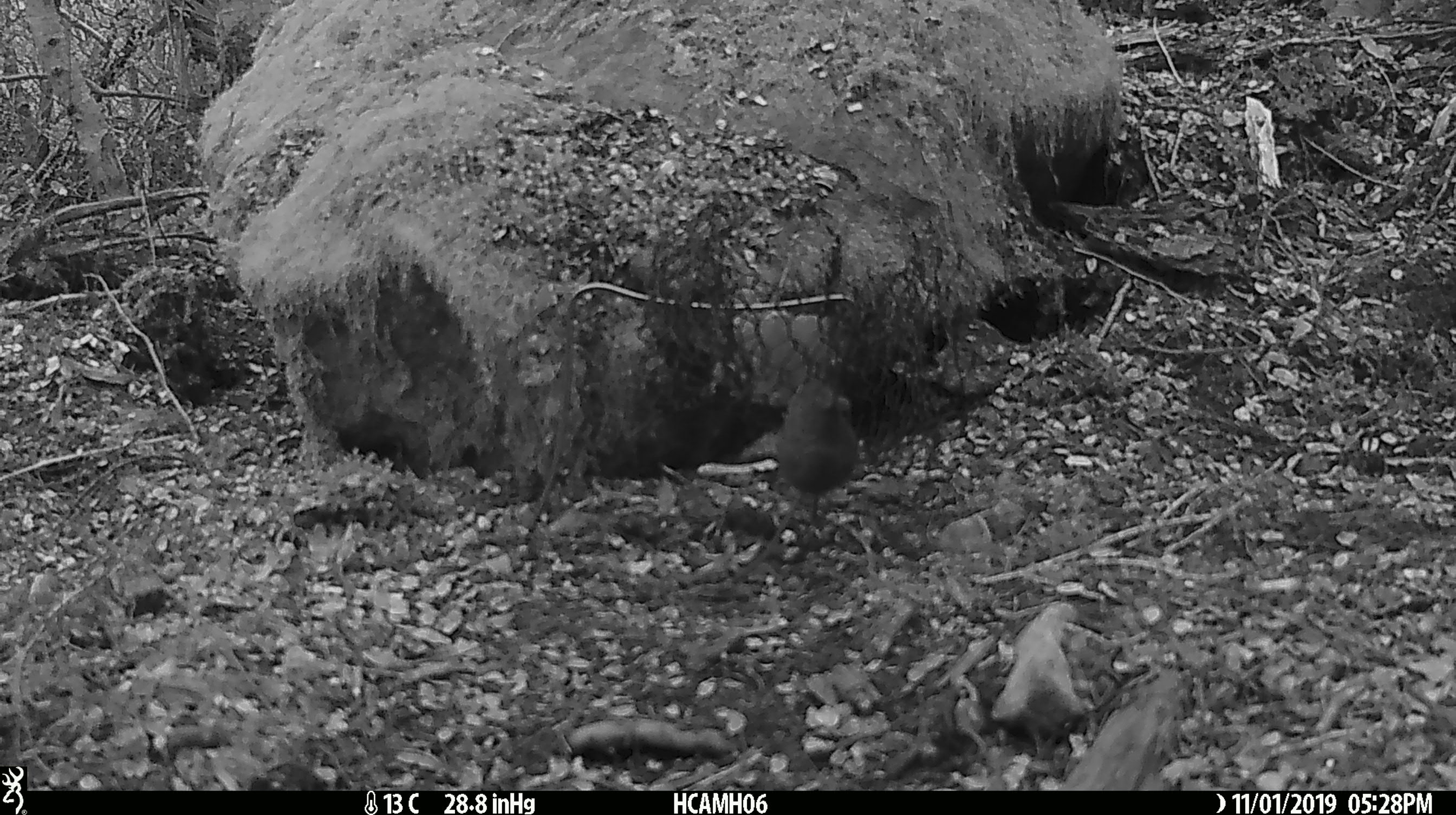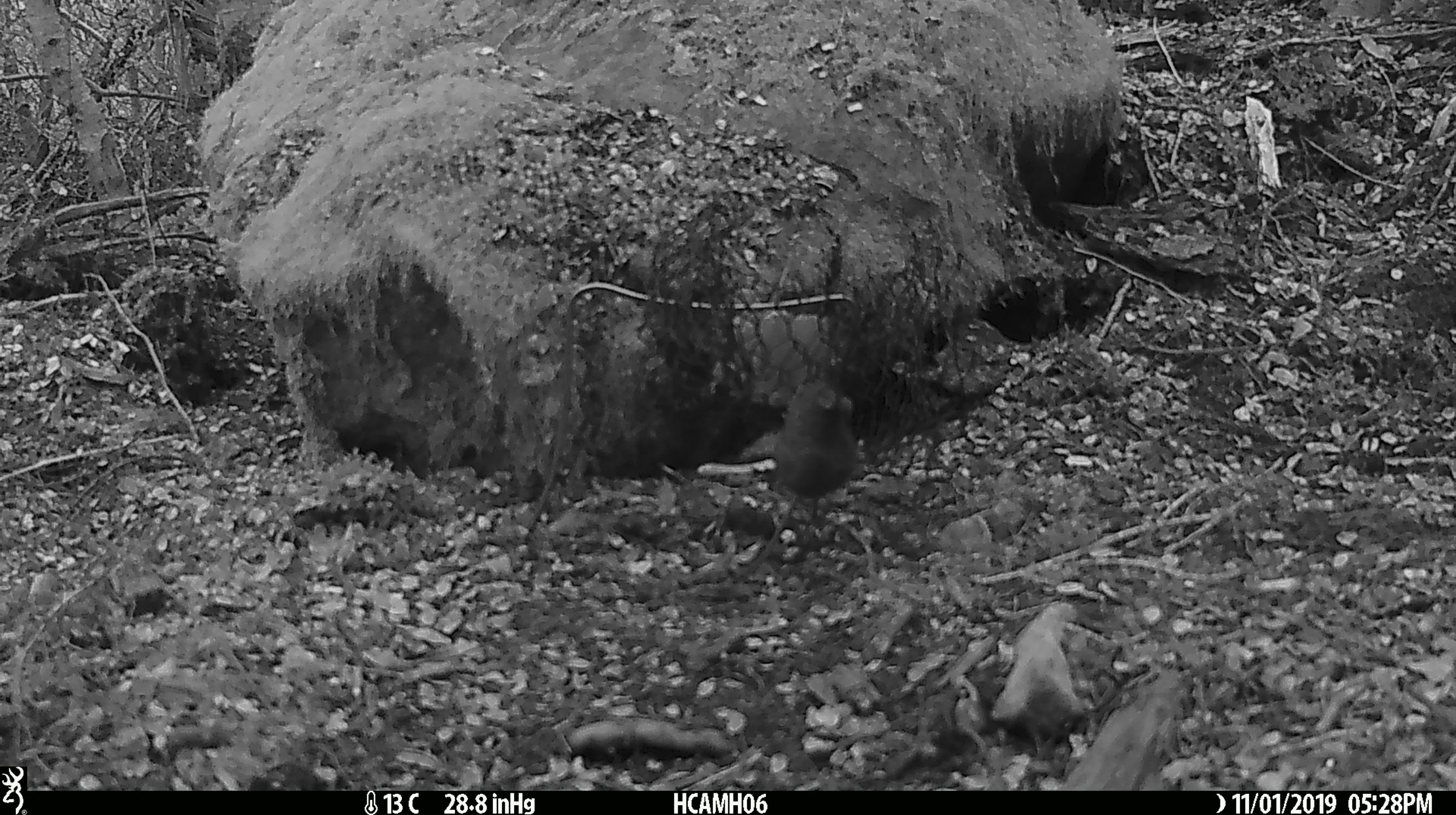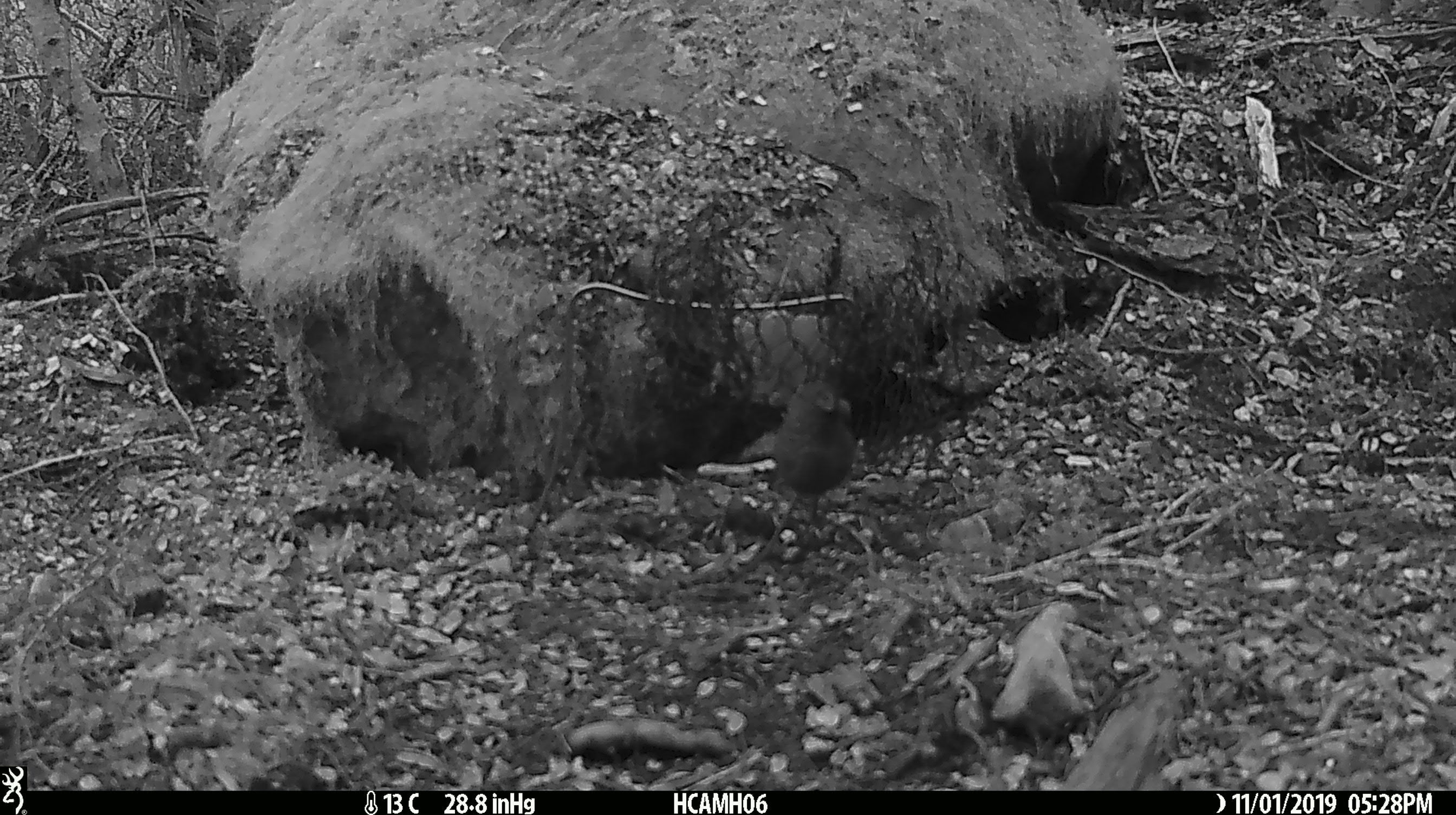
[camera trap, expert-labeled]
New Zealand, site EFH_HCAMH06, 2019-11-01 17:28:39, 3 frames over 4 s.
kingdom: Animalia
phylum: Chordata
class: Mammalia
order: Rodentia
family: Muridae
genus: Mus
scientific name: Mus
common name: mouse